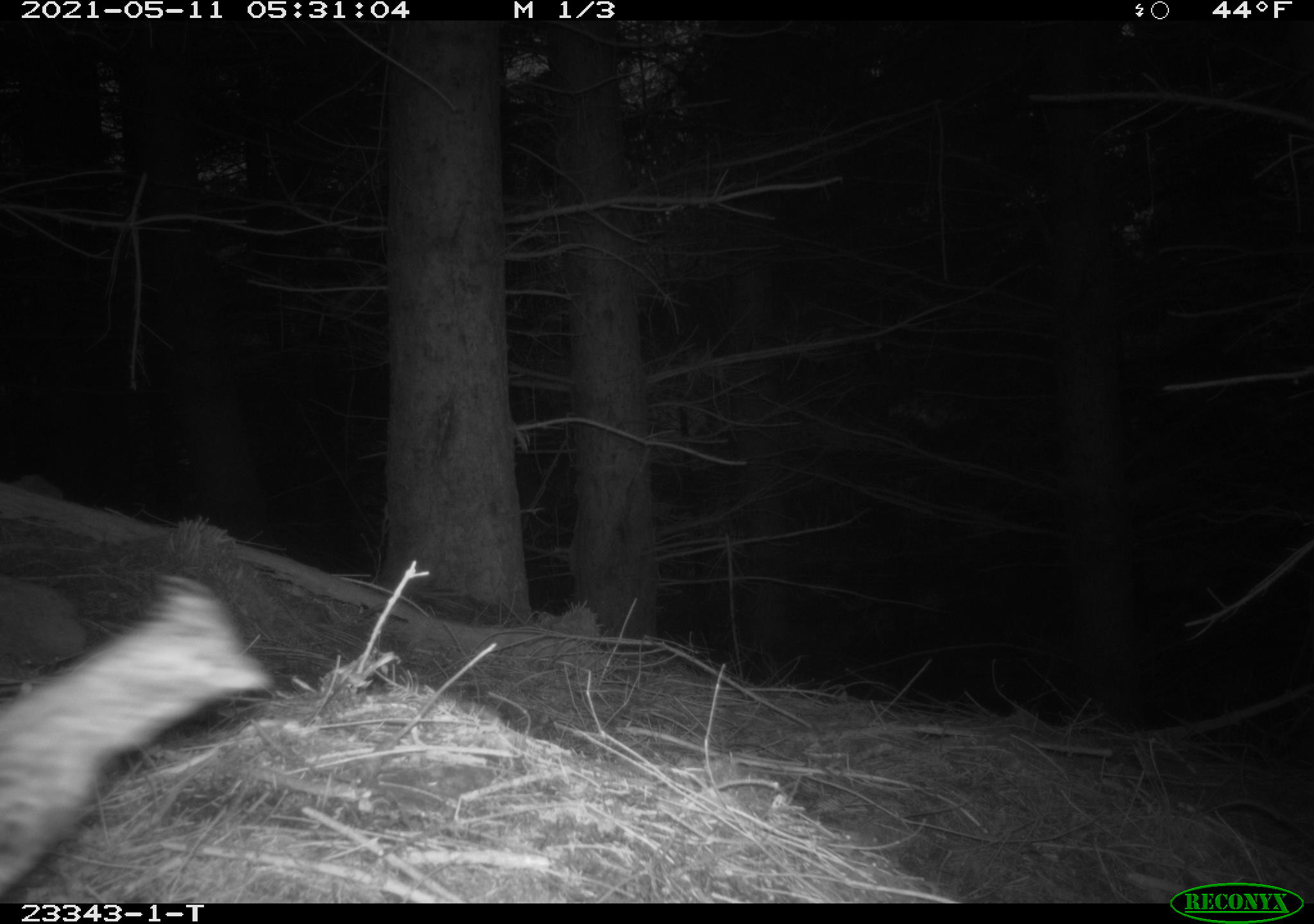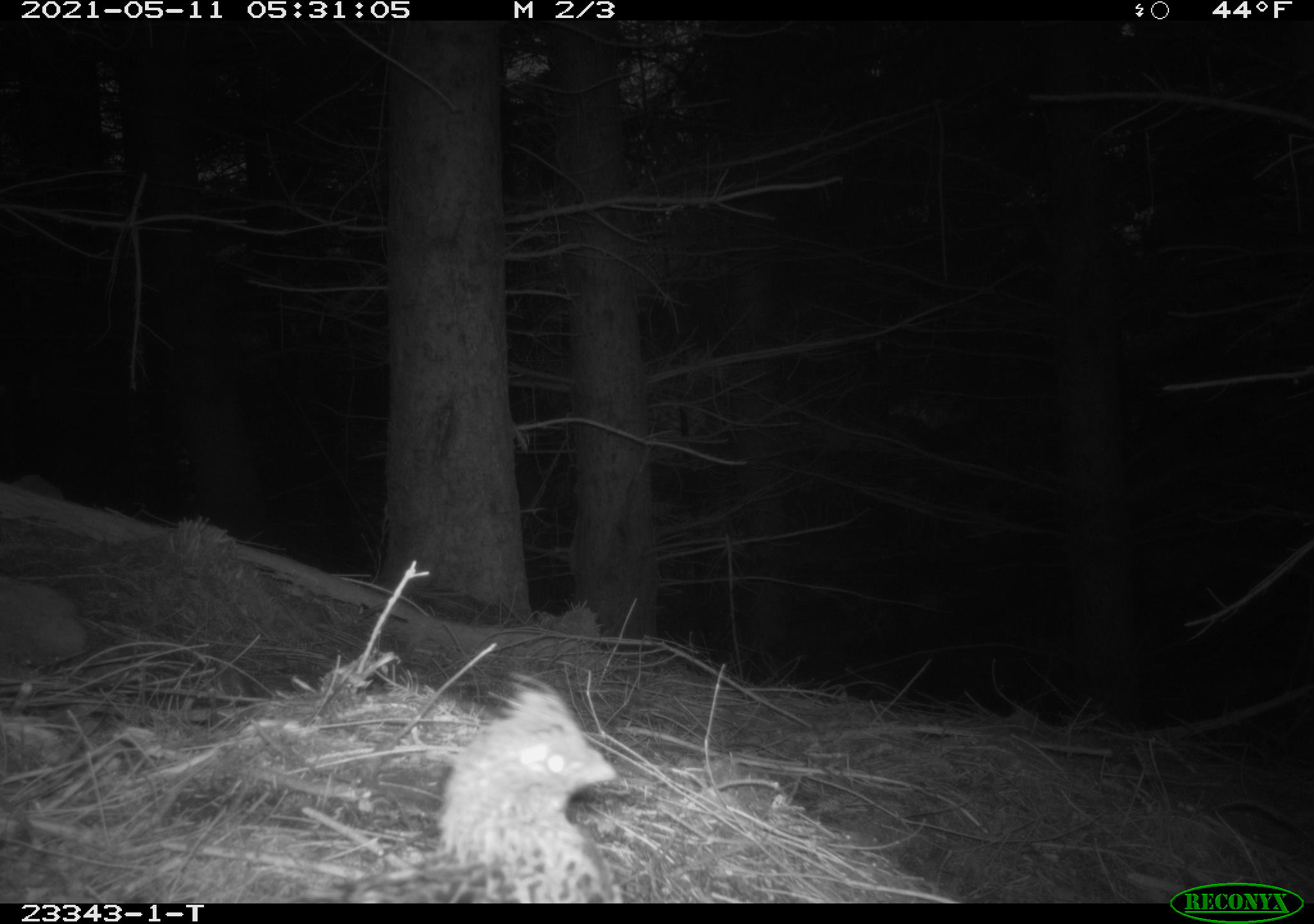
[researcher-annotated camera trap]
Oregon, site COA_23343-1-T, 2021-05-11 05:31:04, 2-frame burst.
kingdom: Animalia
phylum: Chordata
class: Aves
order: Galliformes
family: Phasianidae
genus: Bonasa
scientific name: Bonasa umbellus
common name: ruffed grouse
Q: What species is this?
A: Ruffed grouse (Bonasa umbellus).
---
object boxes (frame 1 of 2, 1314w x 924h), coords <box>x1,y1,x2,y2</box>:
ruffed grouse: <box>0,565,281,878</box>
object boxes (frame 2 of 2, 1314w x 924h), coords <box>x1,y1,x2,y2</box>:
ruffed grouse: <box>257,668,638,899</box>